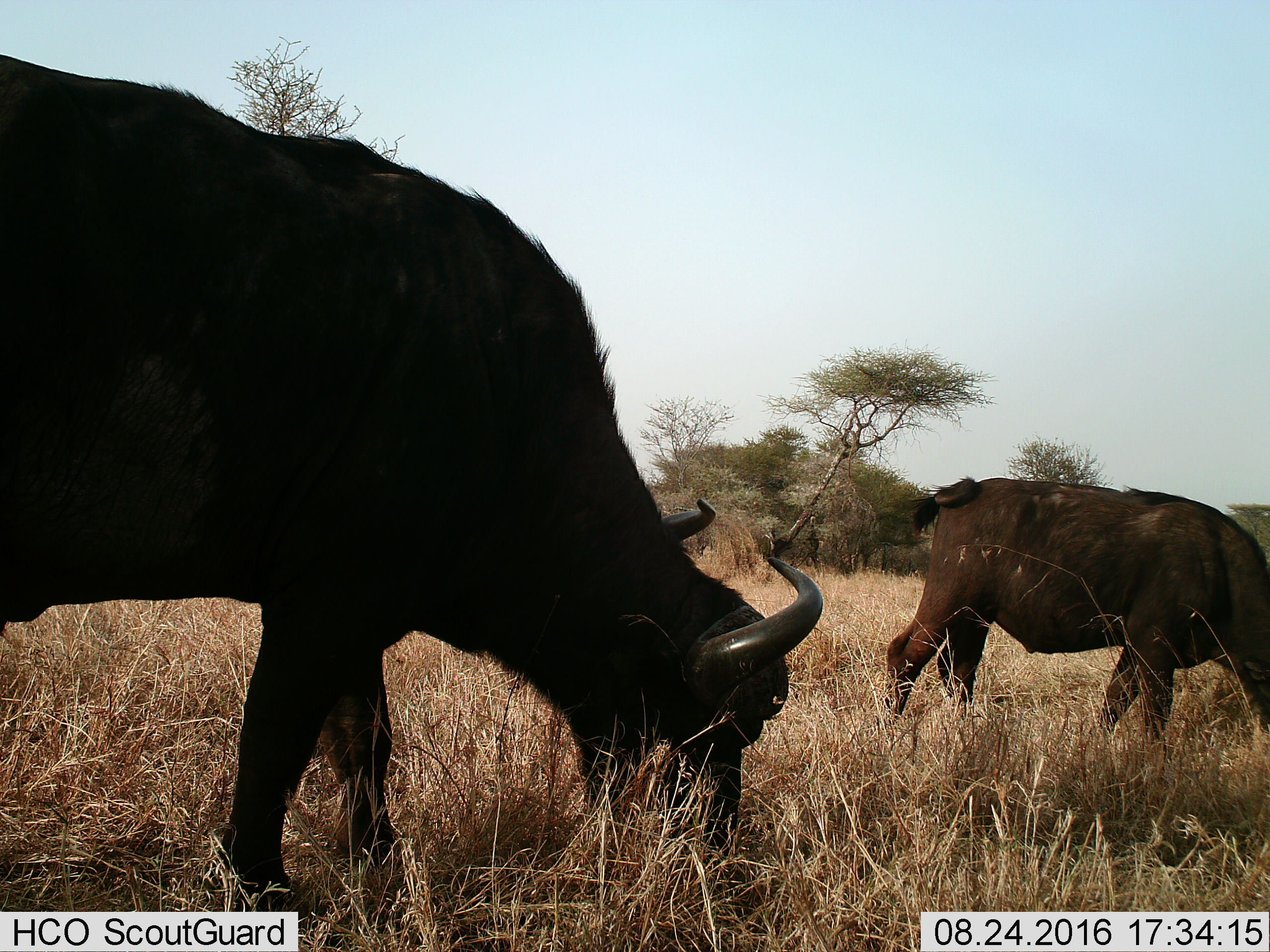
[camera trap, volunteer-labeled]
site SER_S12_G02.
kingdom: Animalia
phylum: Chordata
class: Mammalia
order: Artiodactyla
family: Bovidae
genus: Syncerus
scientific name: Syncerus caffer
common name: african buffalo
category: buffalo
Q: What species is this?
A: Buffalo (african buffalo) (Syncerus caffer).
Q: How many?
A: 2.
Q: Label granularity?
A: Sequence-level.